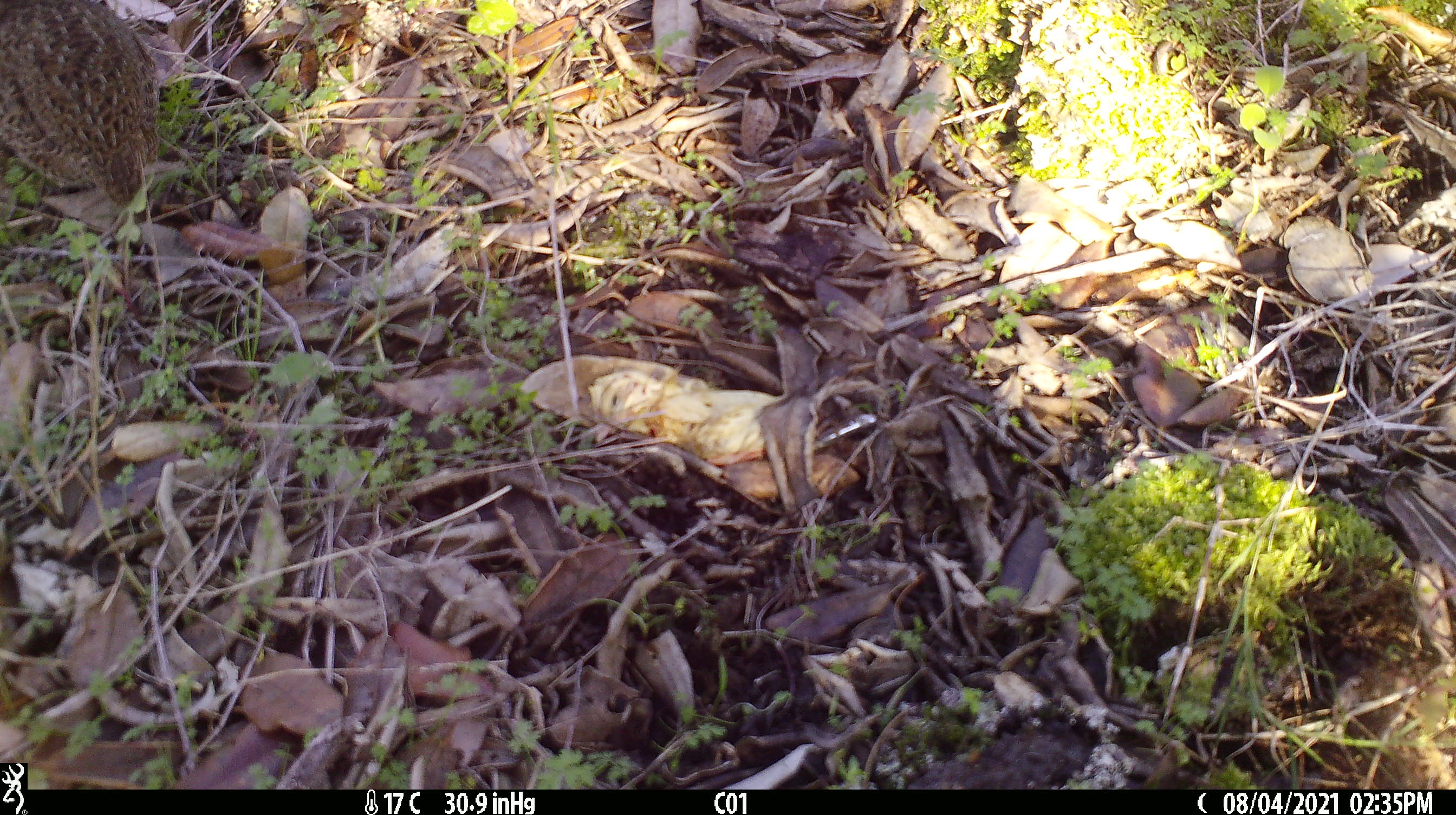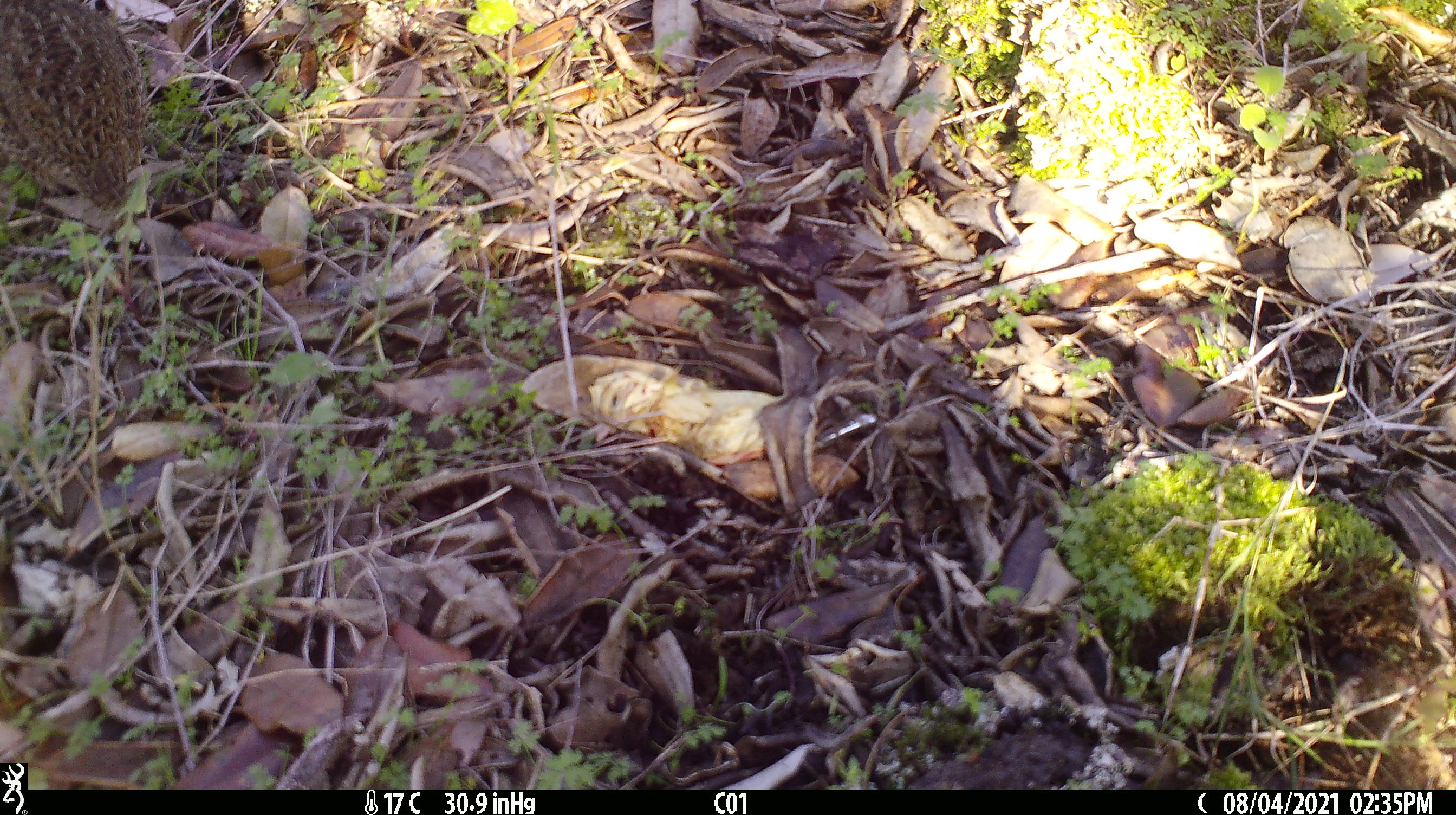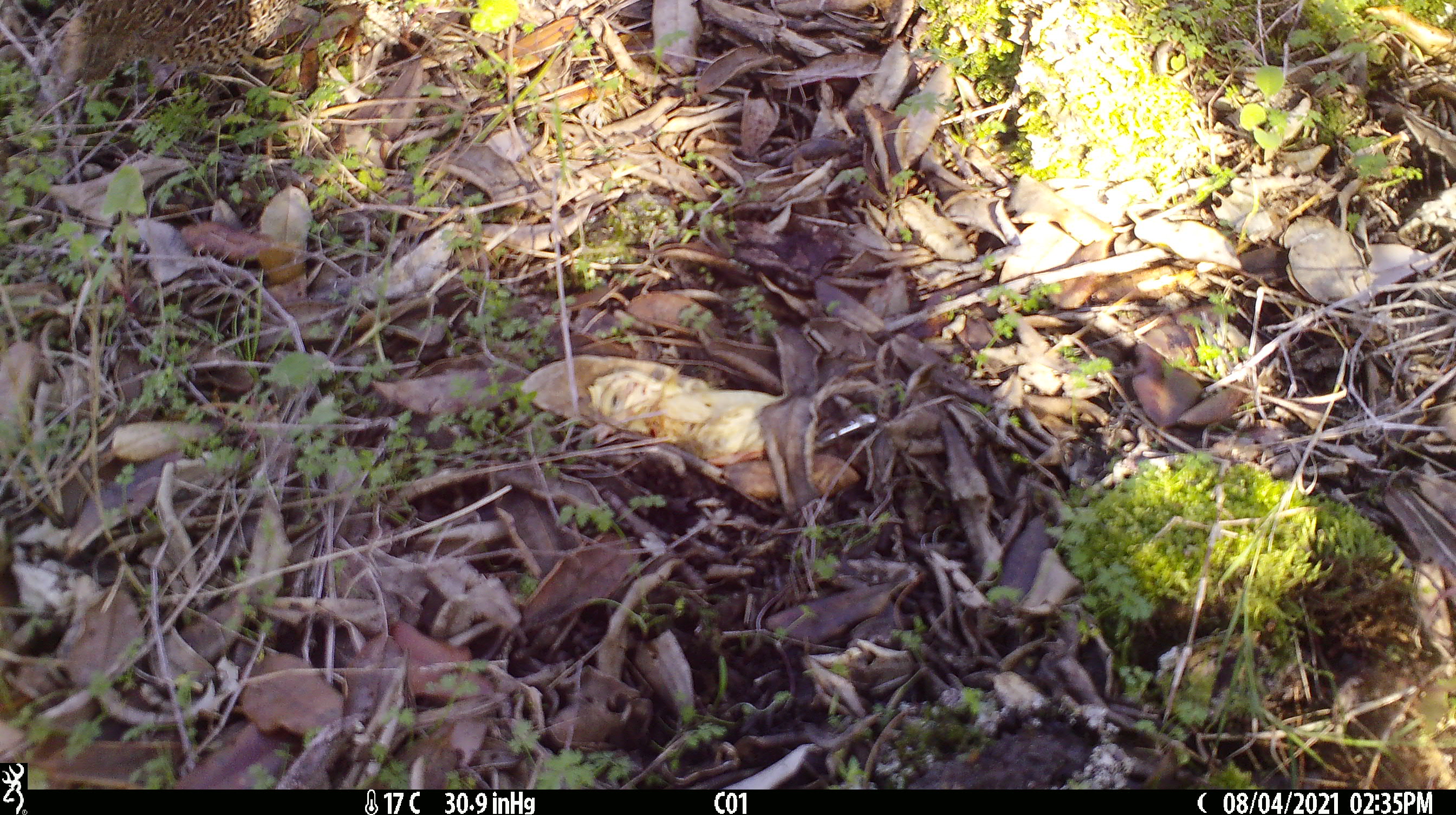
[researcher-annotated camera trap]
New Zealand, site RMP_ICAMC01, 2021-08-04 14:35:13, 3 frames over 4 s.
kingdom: Animalia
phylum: Chordata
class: Aves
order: Galliformes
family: Phasianidae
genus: Synoicus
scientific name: Synoicus ypsilophorus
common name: brown quail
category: quail brown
Quail brown (brown quail) (Synoicus ypsilophorus).